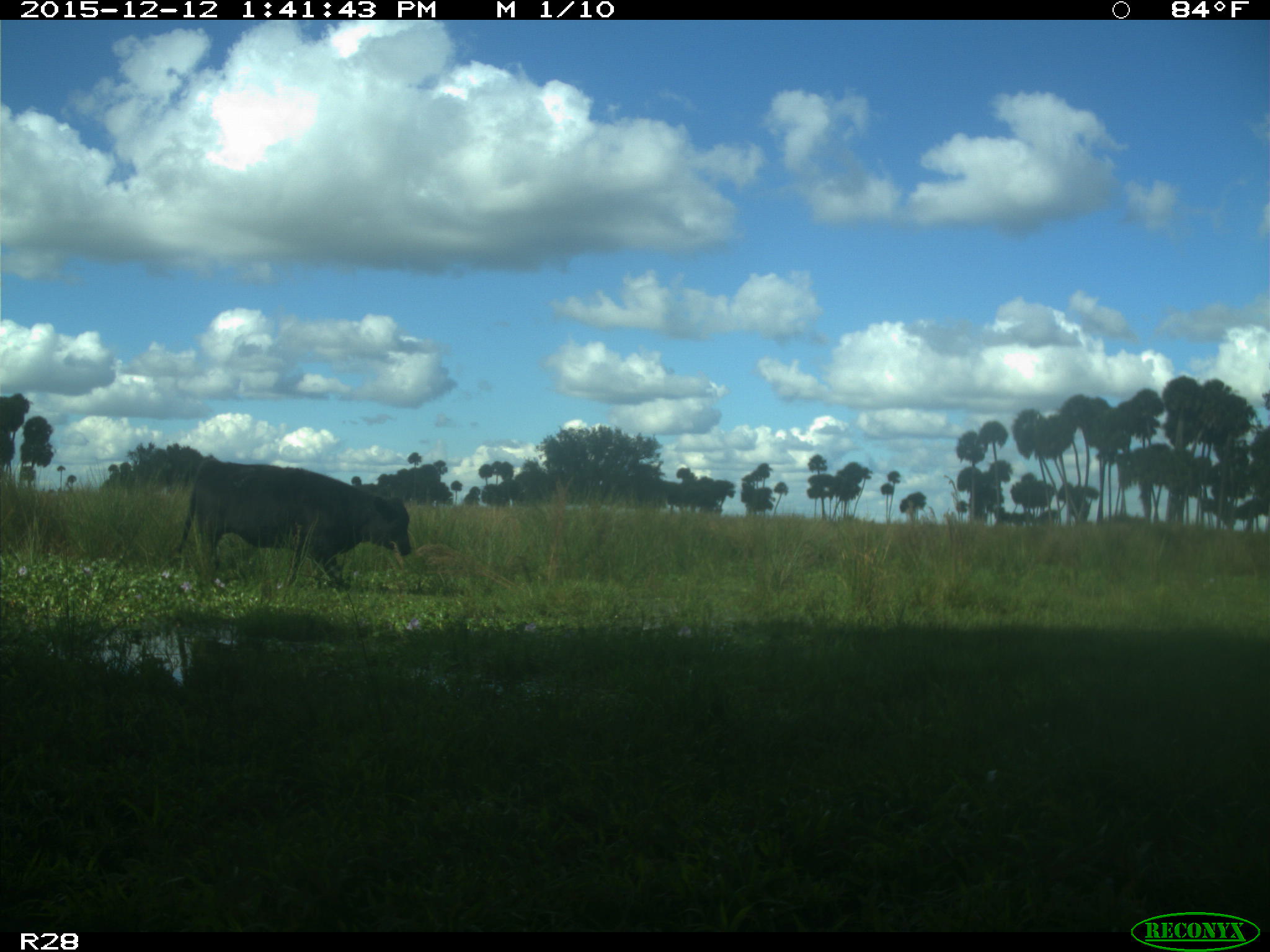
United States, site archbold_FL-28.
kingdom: Animalia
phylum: Chordata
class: Mammalia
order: Artiodactyla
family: Bovidae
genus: Bos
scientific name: Bos taurus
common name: domestic cow